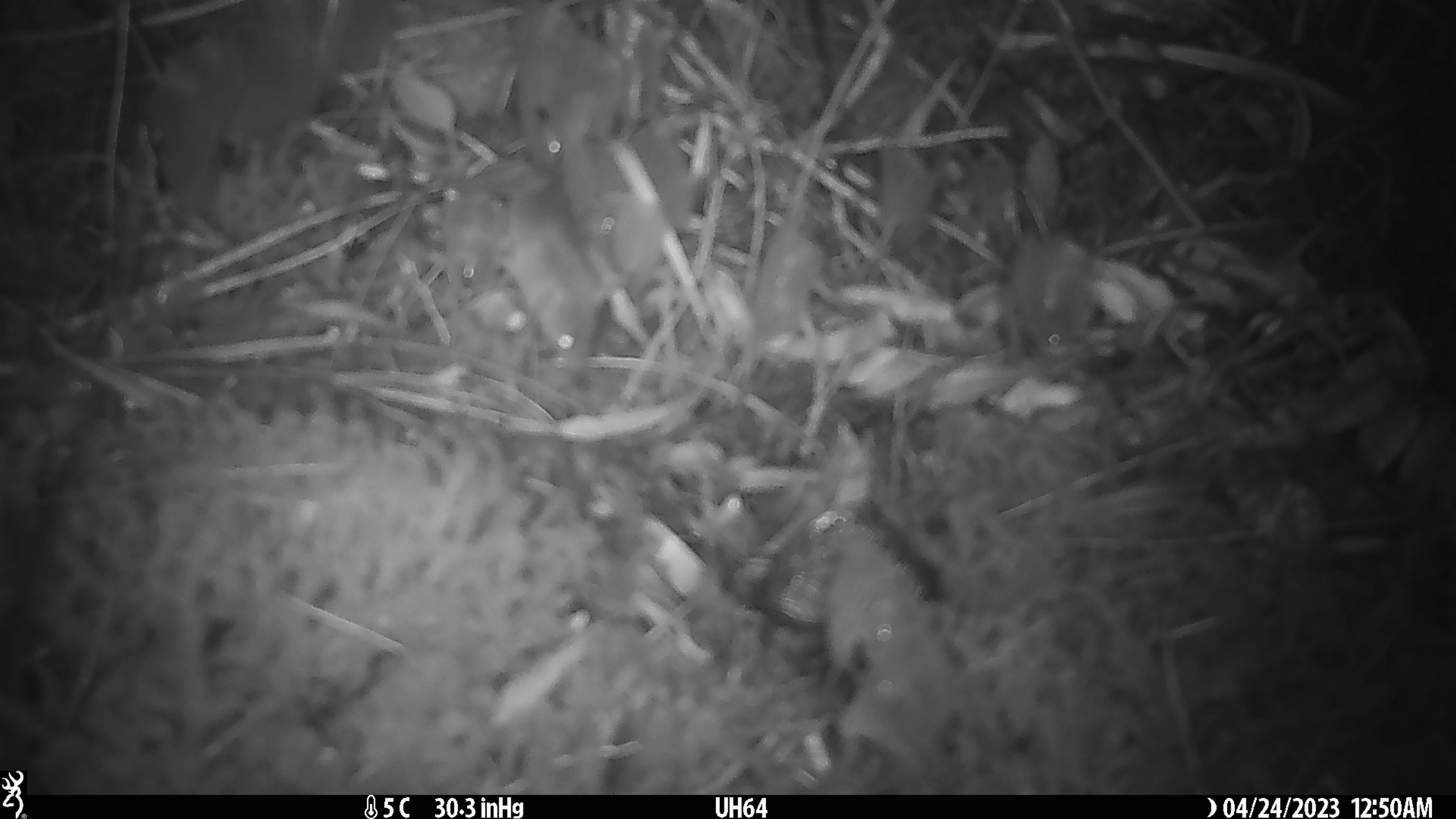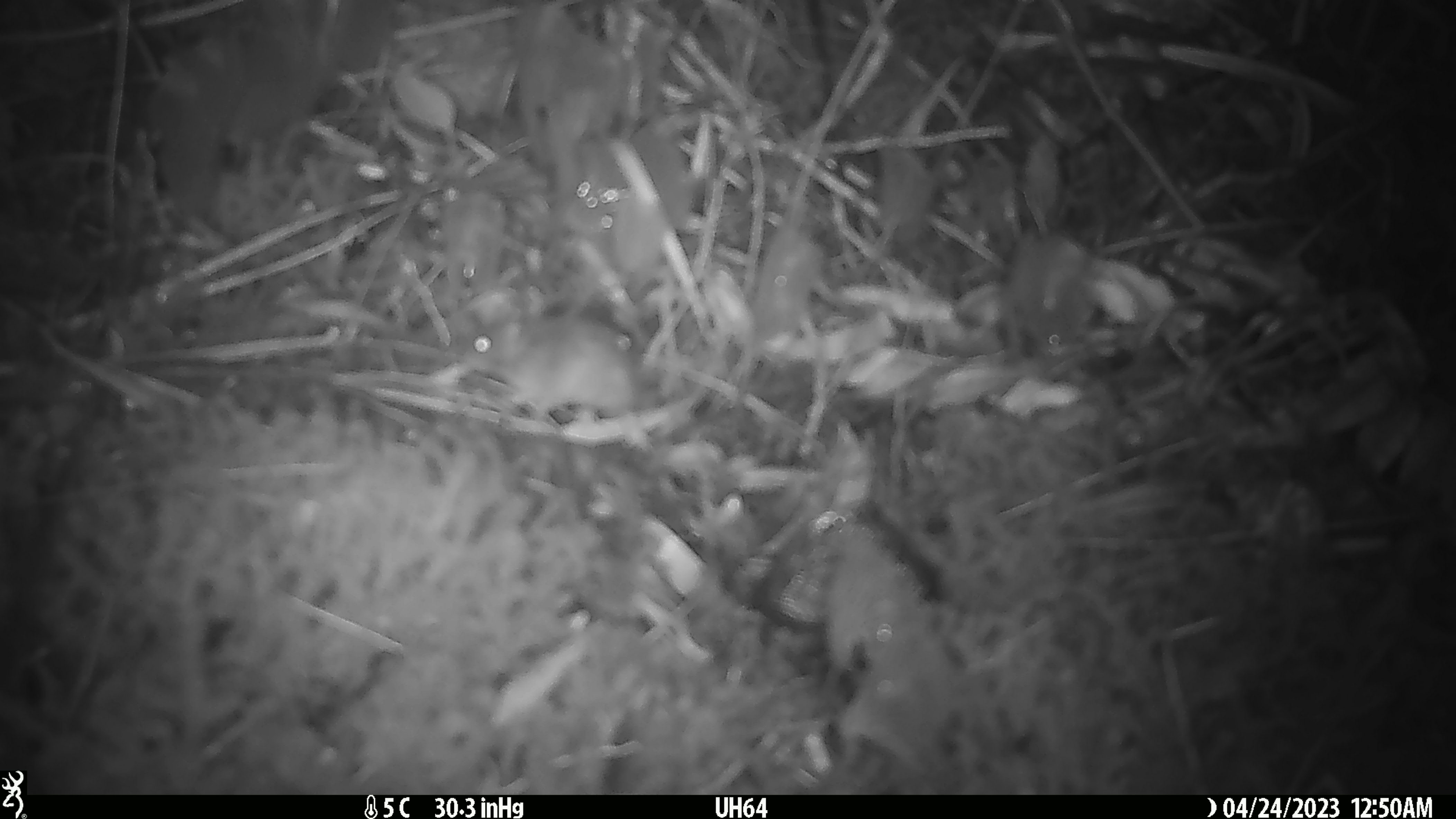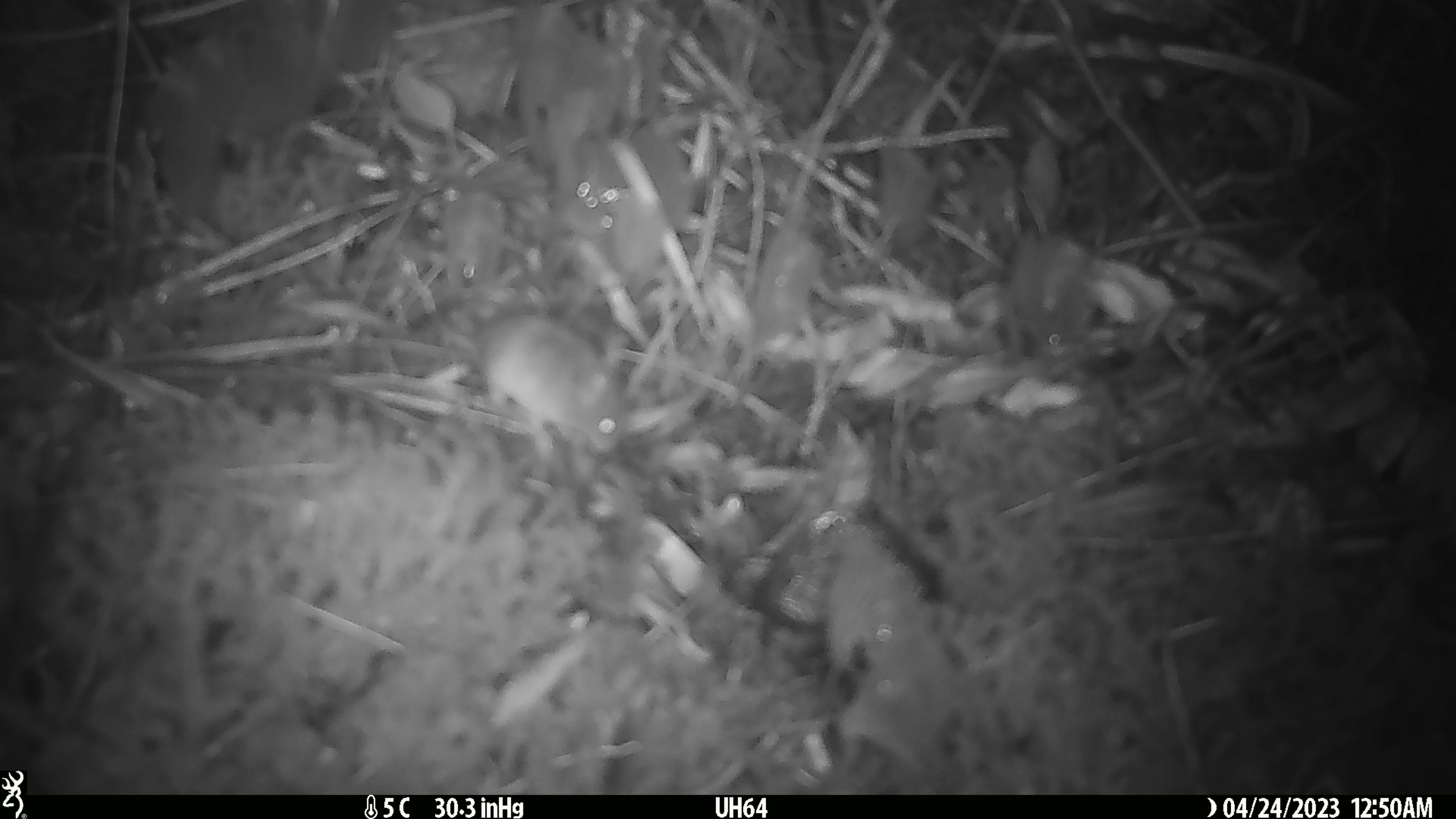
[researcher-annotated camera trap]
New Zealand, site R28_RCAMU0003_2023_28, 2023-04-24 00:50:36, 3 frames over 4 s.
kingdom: Animalia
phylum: Chordata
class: Mammalia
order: Rodentia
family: Muridae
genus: Mus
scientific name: Mus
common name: mouse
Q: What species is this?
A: Mouse (Mus).